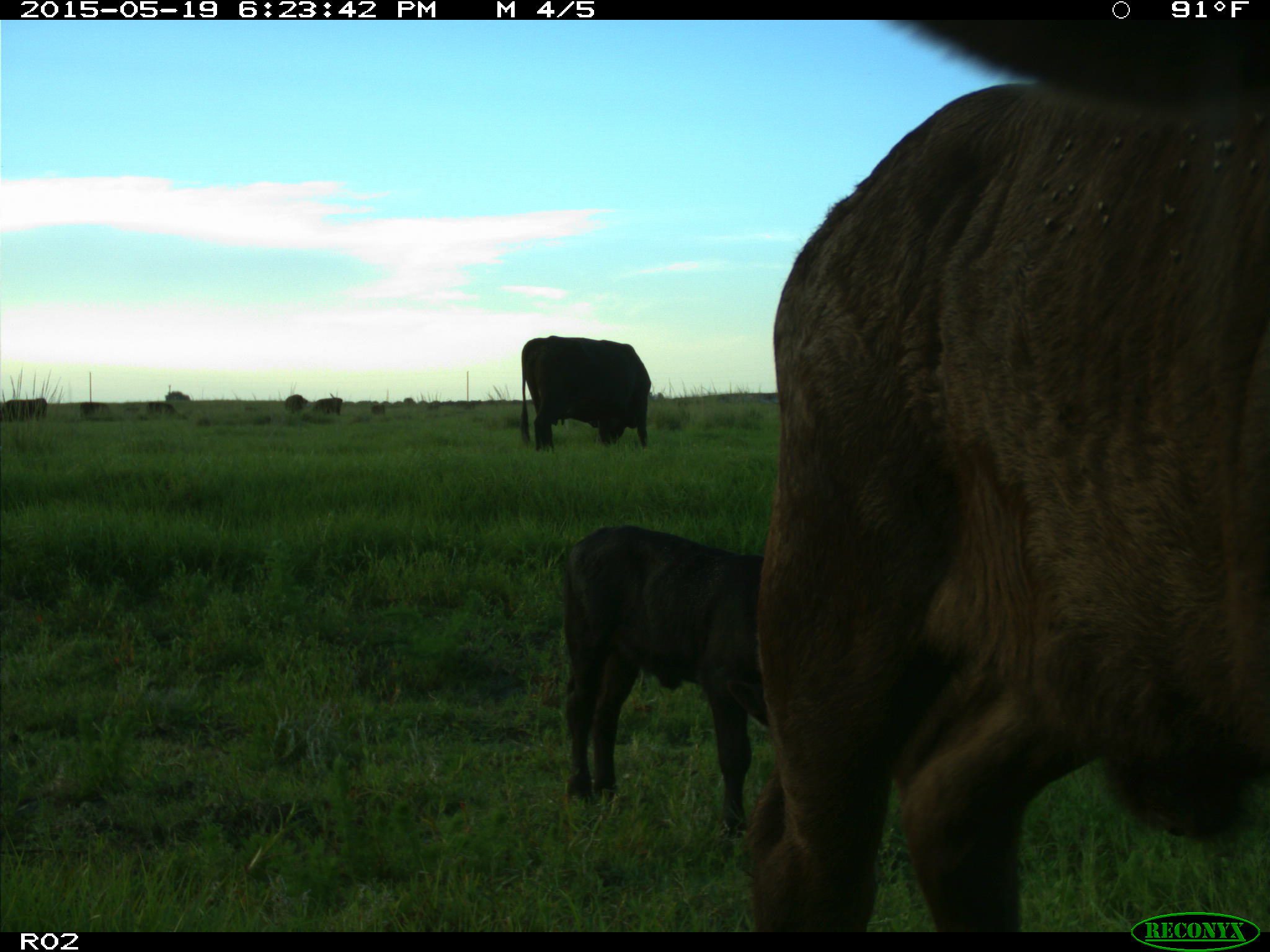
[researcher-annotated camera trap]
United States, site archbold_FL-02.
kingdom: Animalia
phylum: Chordata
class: Mammalia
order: Artiodactyla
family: Bovidae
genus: Bos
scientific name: Bos taurus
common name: domestic cow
Bos taurus (domestic cow).